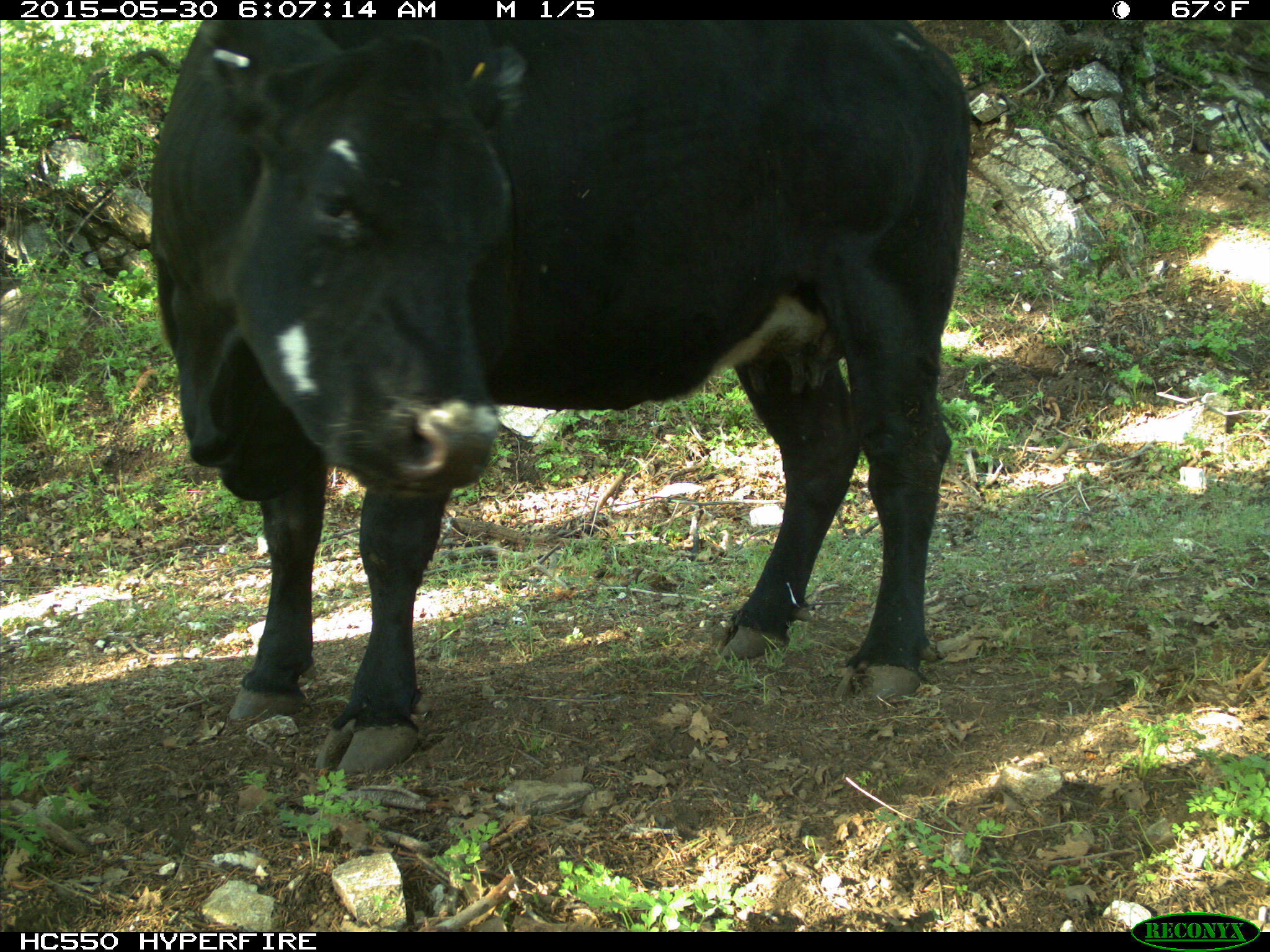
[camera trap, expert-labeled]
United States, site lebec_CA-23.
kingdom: Animalia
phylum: Chordata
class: Mammalia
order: Artiodactyla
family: Bovidae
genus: Bos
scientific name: Bos taurus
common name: domestic cow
Bos taurus (domestic cow).